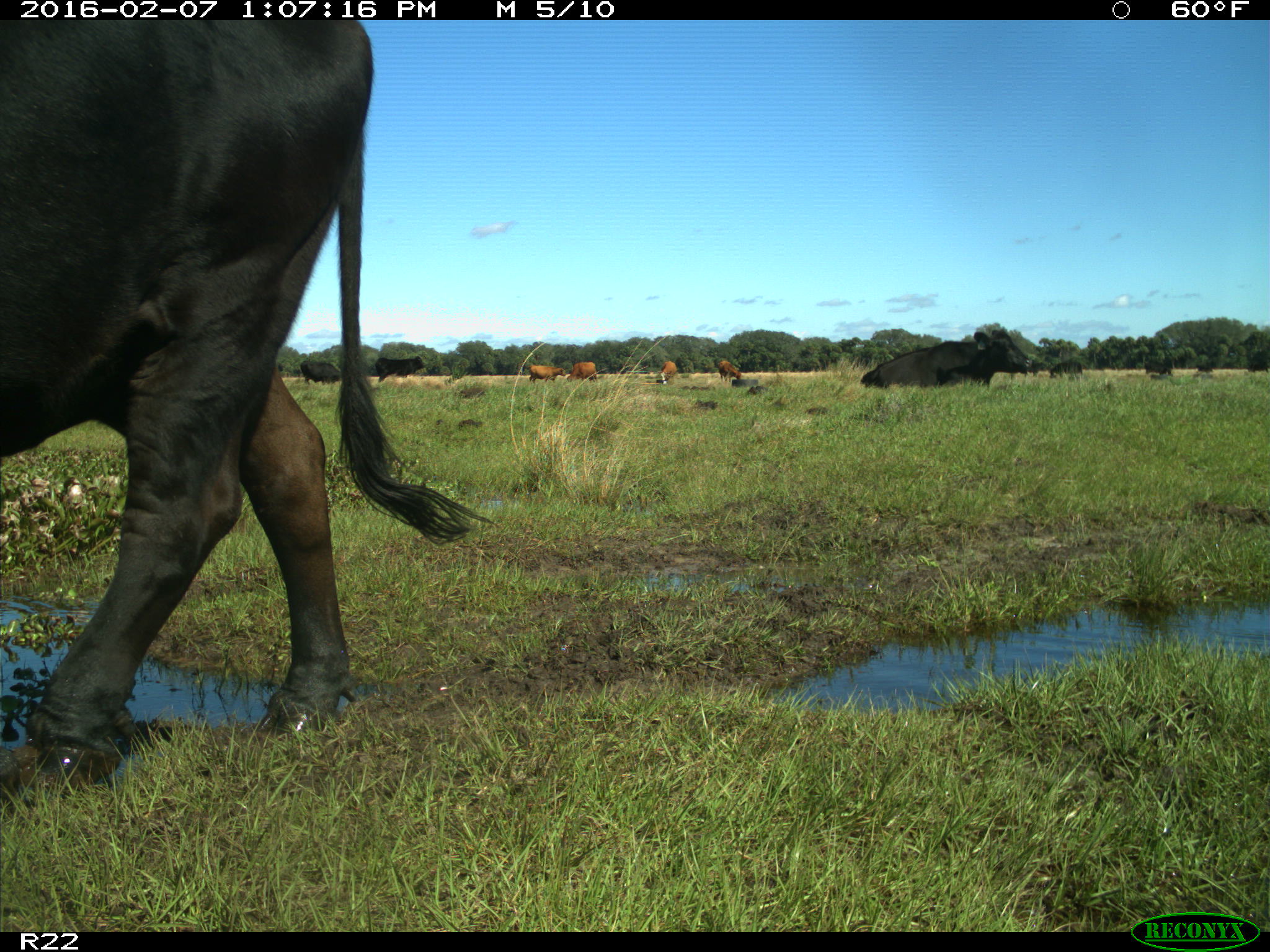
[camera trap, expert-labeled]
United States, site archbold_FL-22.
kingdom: Animalia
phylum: Chordata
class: Mammalia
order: Artiodactyla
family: Bovidae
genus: Bos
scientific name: Bos taurus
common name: domestic cow